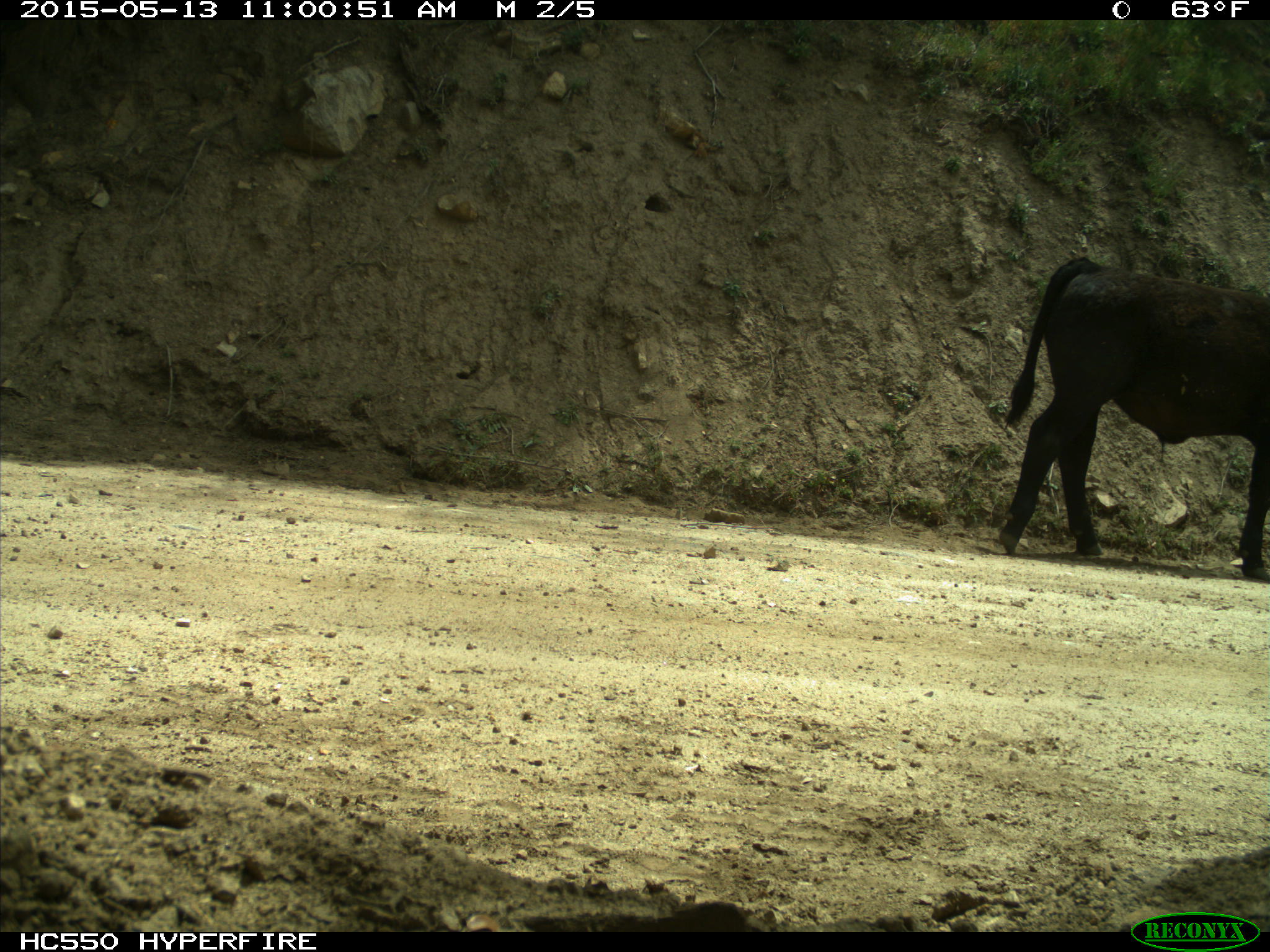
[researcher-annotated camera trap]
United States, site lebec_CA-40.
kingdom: Animalia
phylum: Chordata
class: Mammalia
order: Artiodactyla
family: Bovidae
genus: Bos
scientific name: Bos taurus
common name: domestic cow